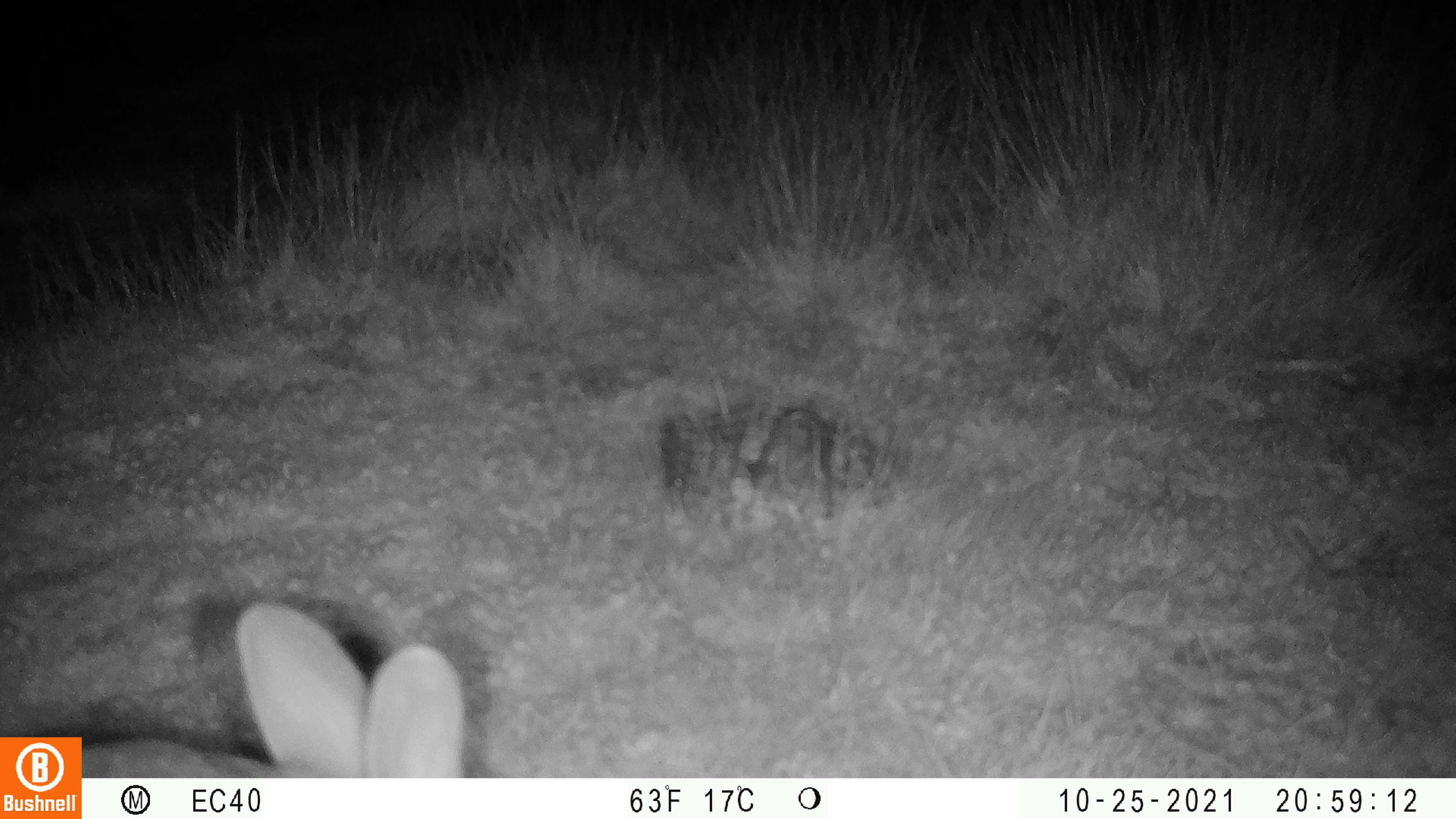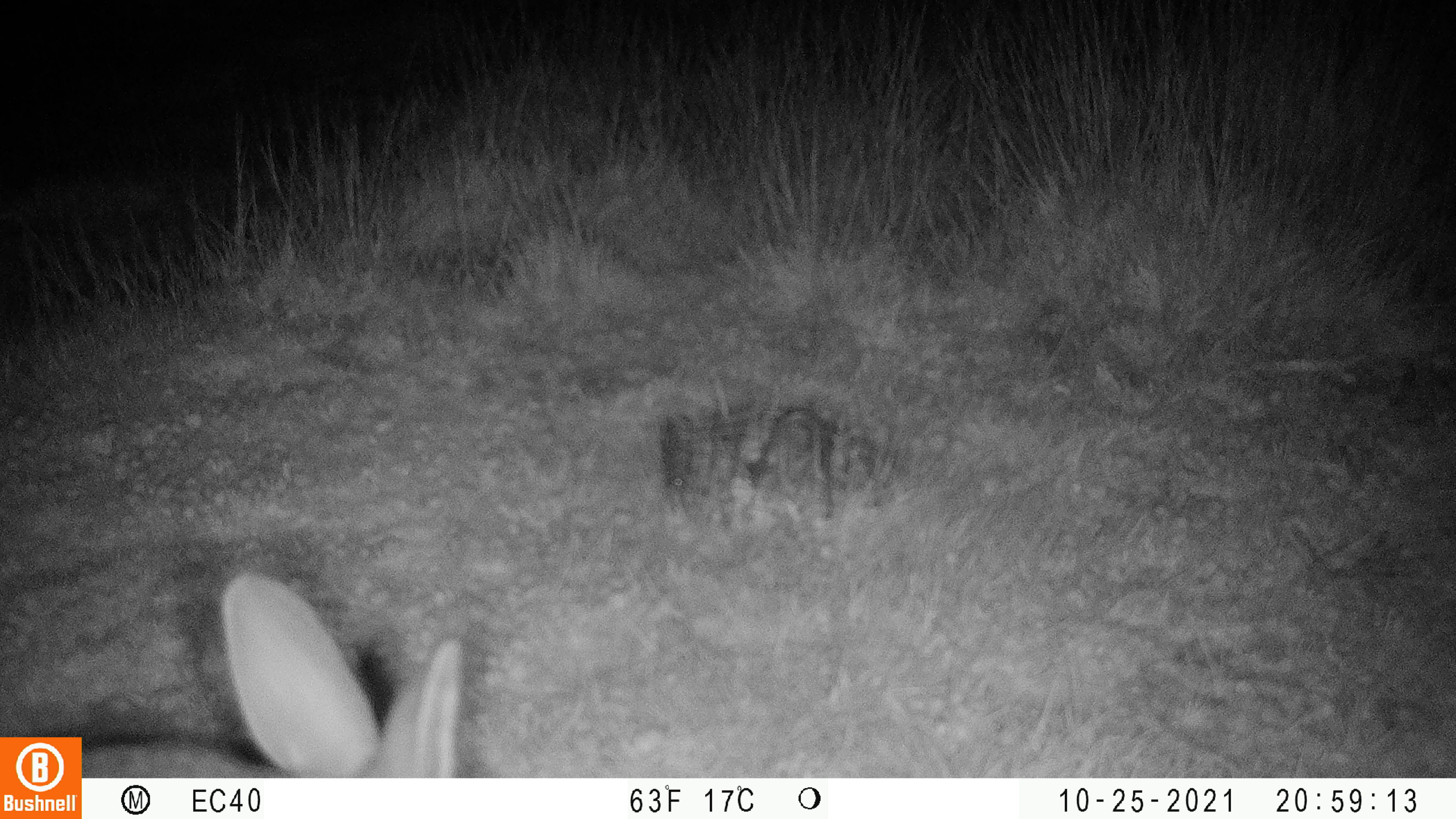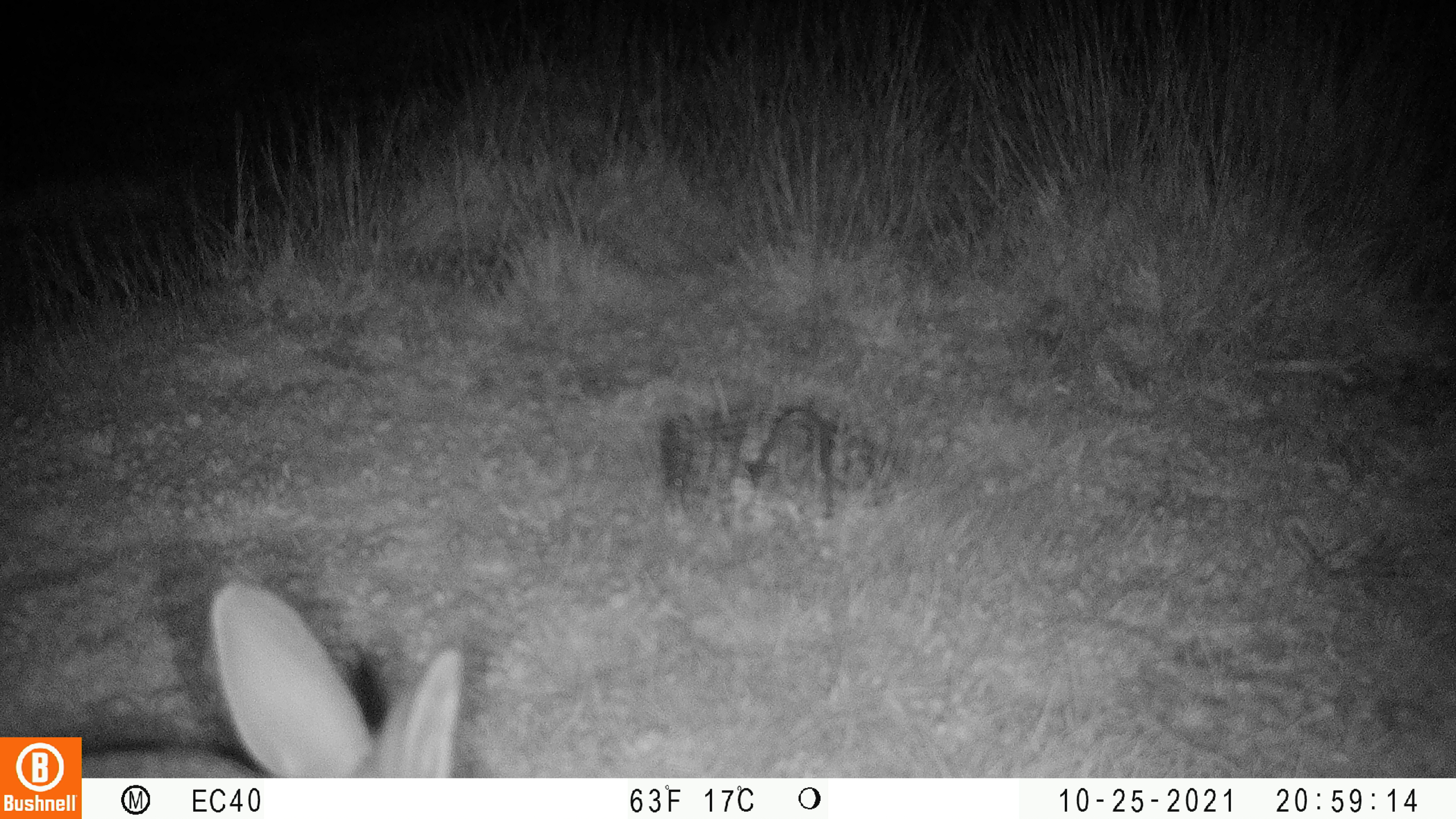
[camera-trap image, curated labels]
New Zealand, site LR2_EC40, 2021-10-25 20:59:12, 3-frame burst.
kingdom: Animalia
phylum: Chordata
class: Mammalia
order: Lagomorpha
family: Leporidae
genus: Oryctolagus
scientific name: Oryctolagus cuniculus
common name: european rabbit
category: rabbit